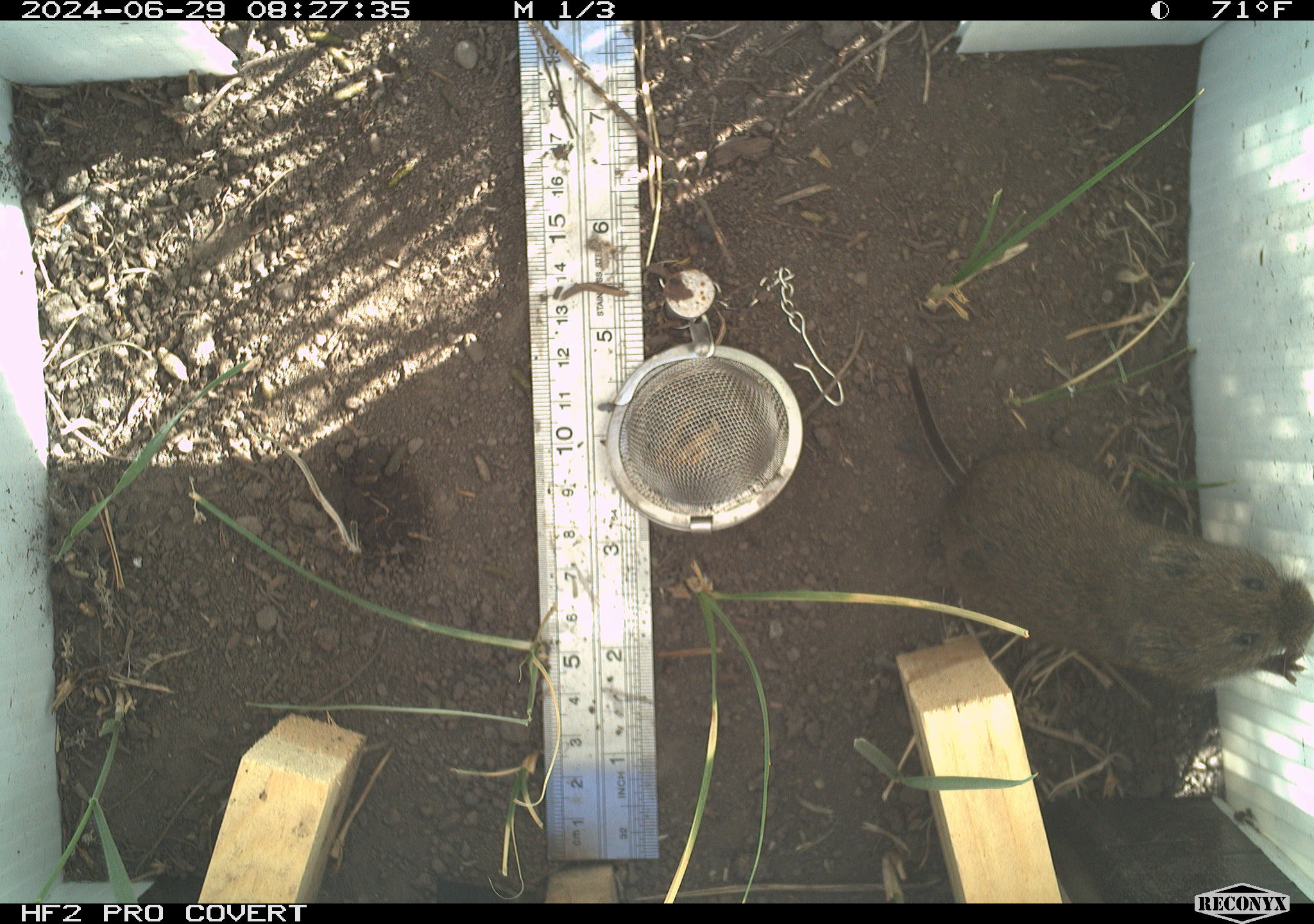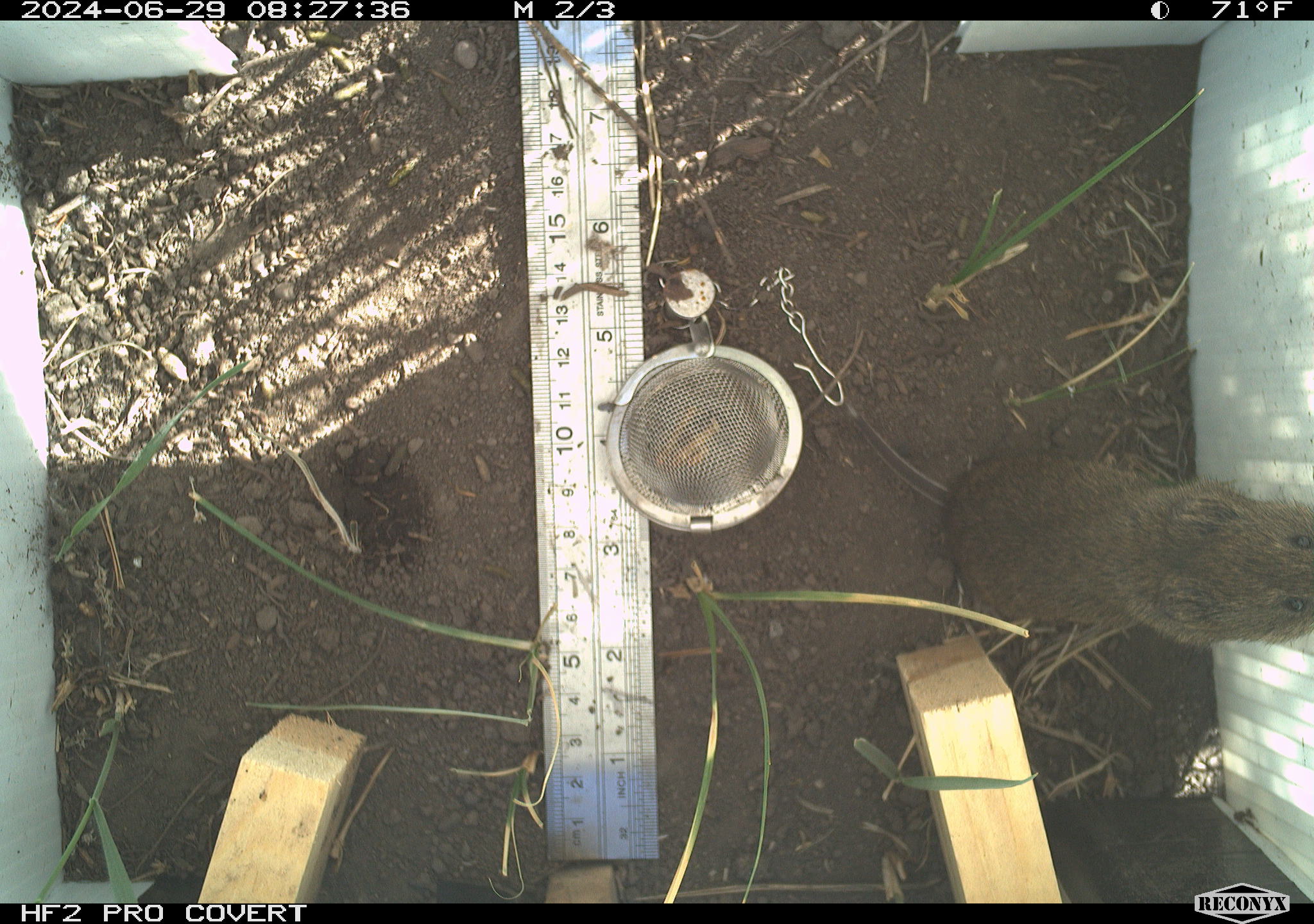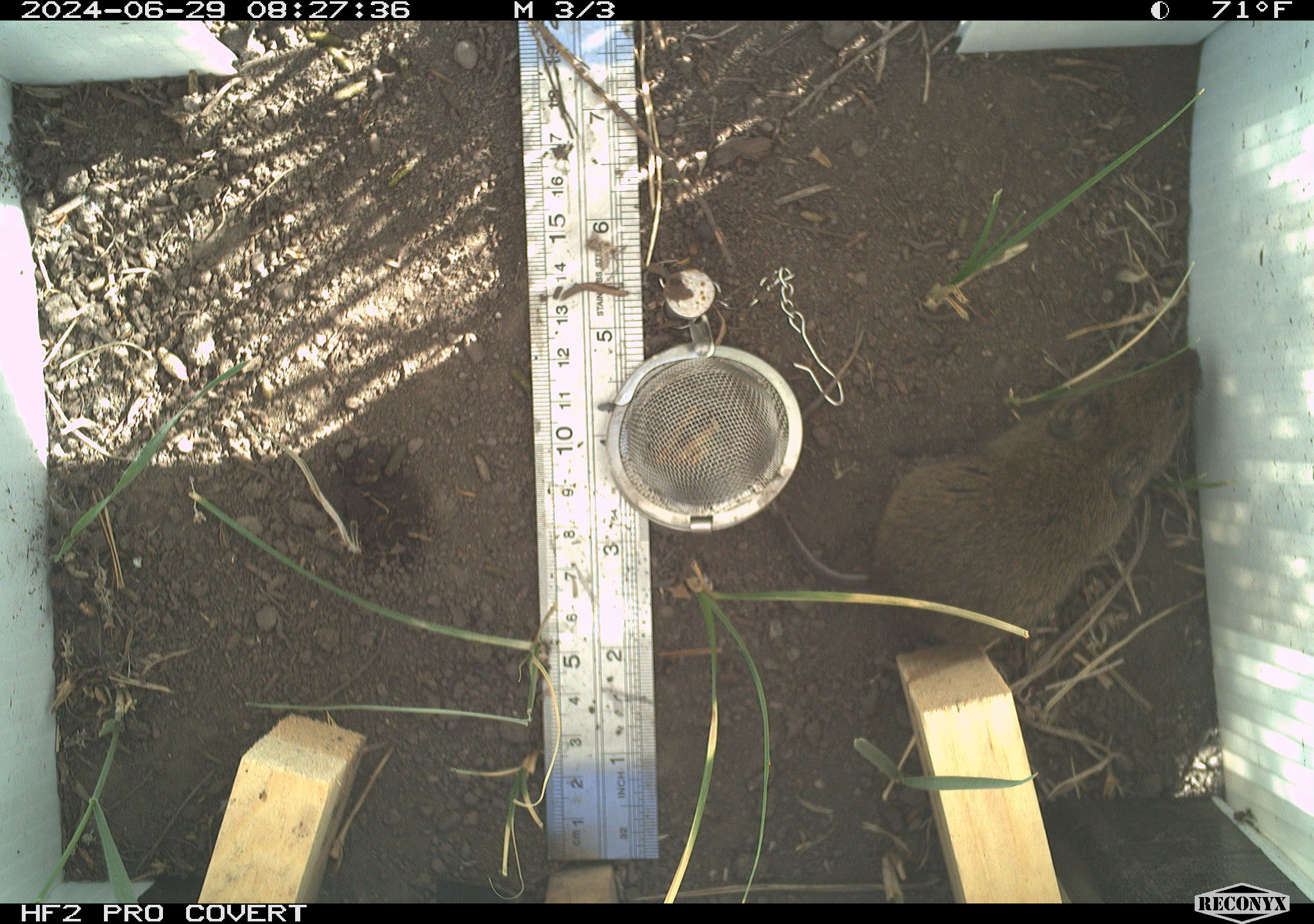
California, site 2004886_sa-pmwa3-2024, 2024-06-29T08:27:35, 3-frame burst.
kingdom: Animalia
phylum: Chordata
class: Mammalia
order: Rodentia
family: Cricetidae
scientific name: Arvicolinae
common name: voles, lemmings, and muskrats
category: arvicolinae subfamily